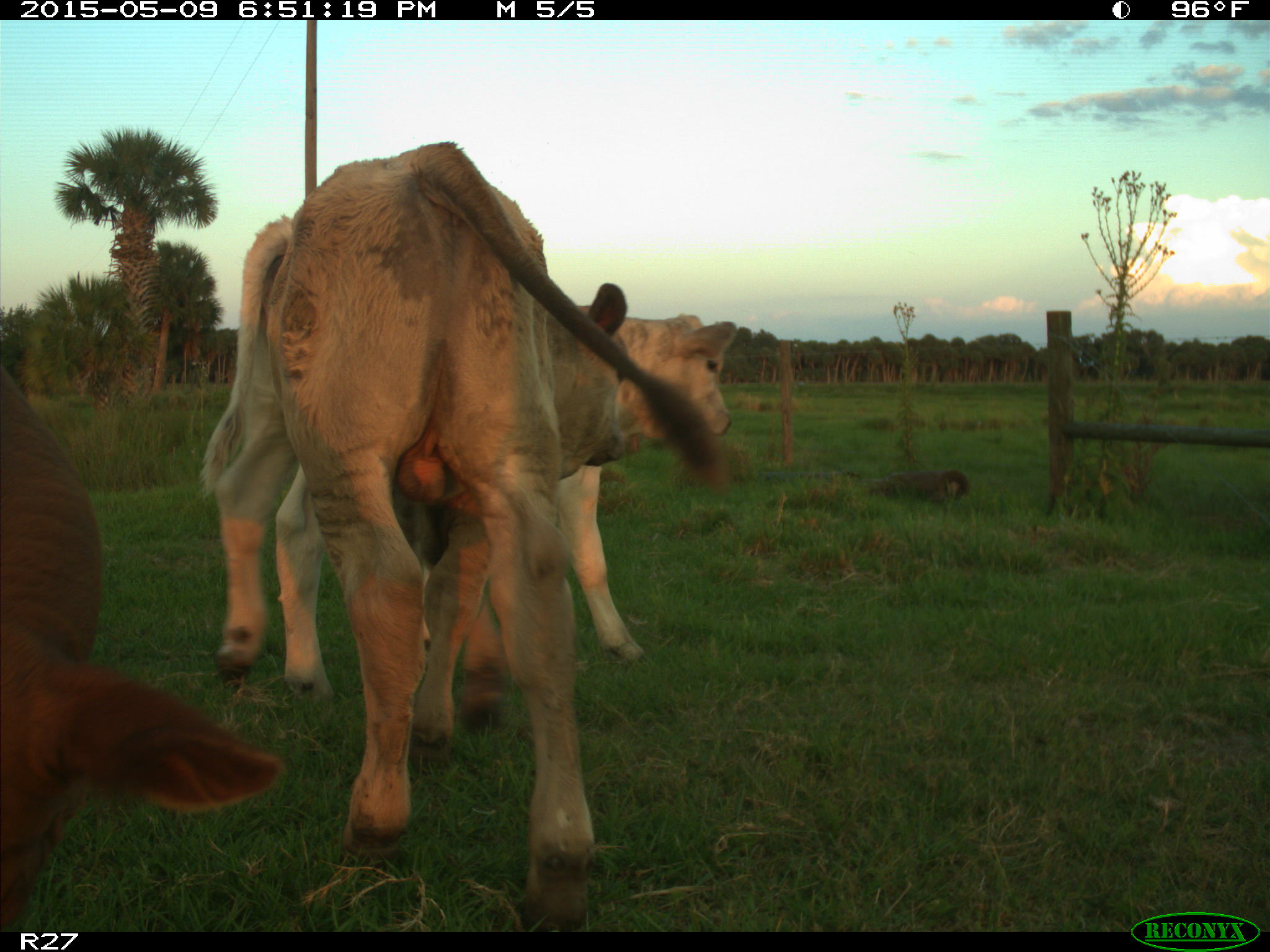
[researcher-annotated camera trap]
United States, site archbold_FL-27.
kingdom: Animalia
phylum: Chordata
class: Mammalia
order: Artiodactyla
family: Bovidae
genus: Bos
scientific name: Bos taurus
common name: domestic cow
Bos taurus (domestic cow).